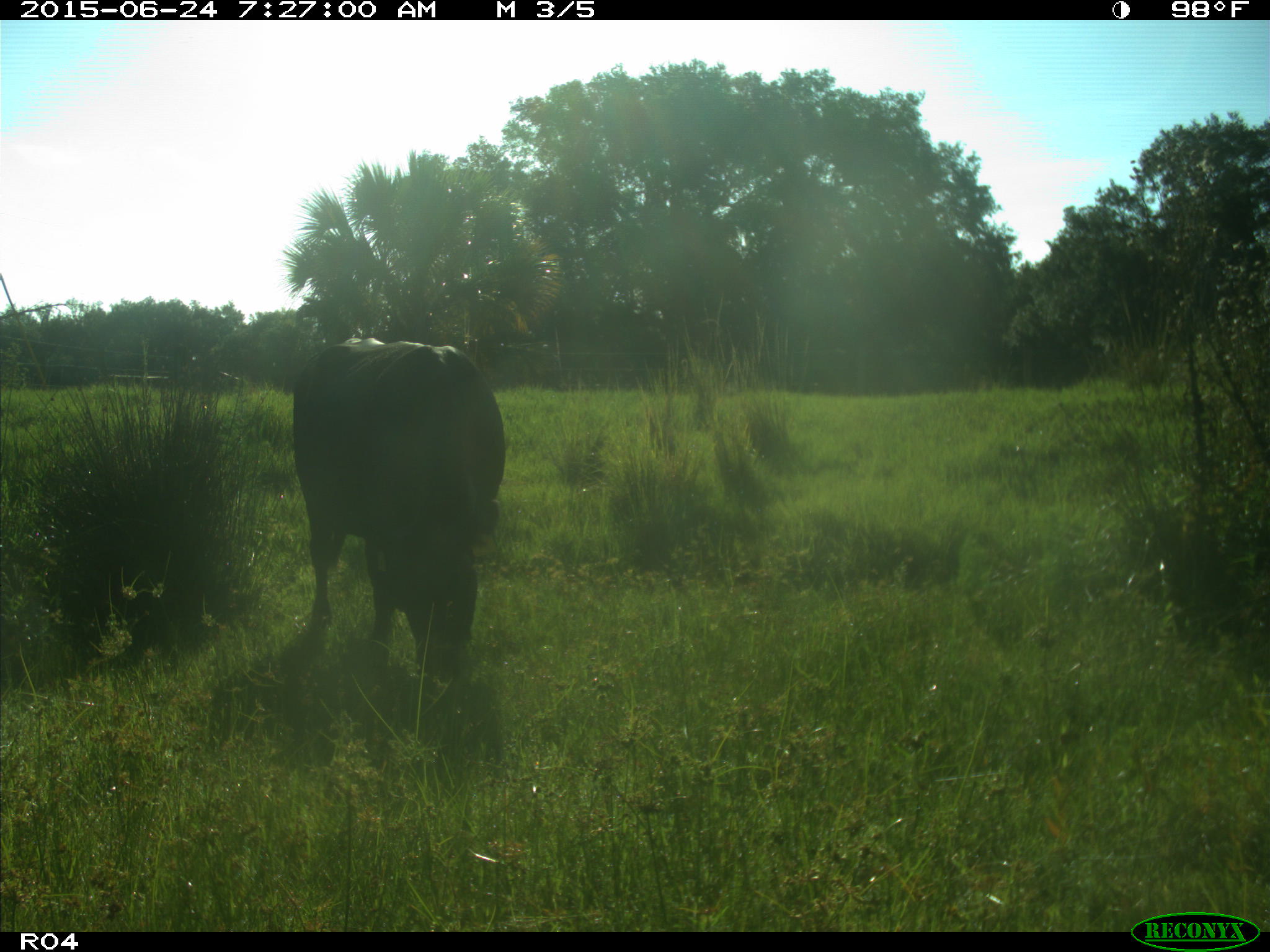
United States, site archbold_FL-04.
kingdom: Animalia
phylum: Chordata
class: Mammalia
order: Artiodactyla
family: Bovidae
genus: Bos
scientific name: Bos taurus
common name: domestic cow